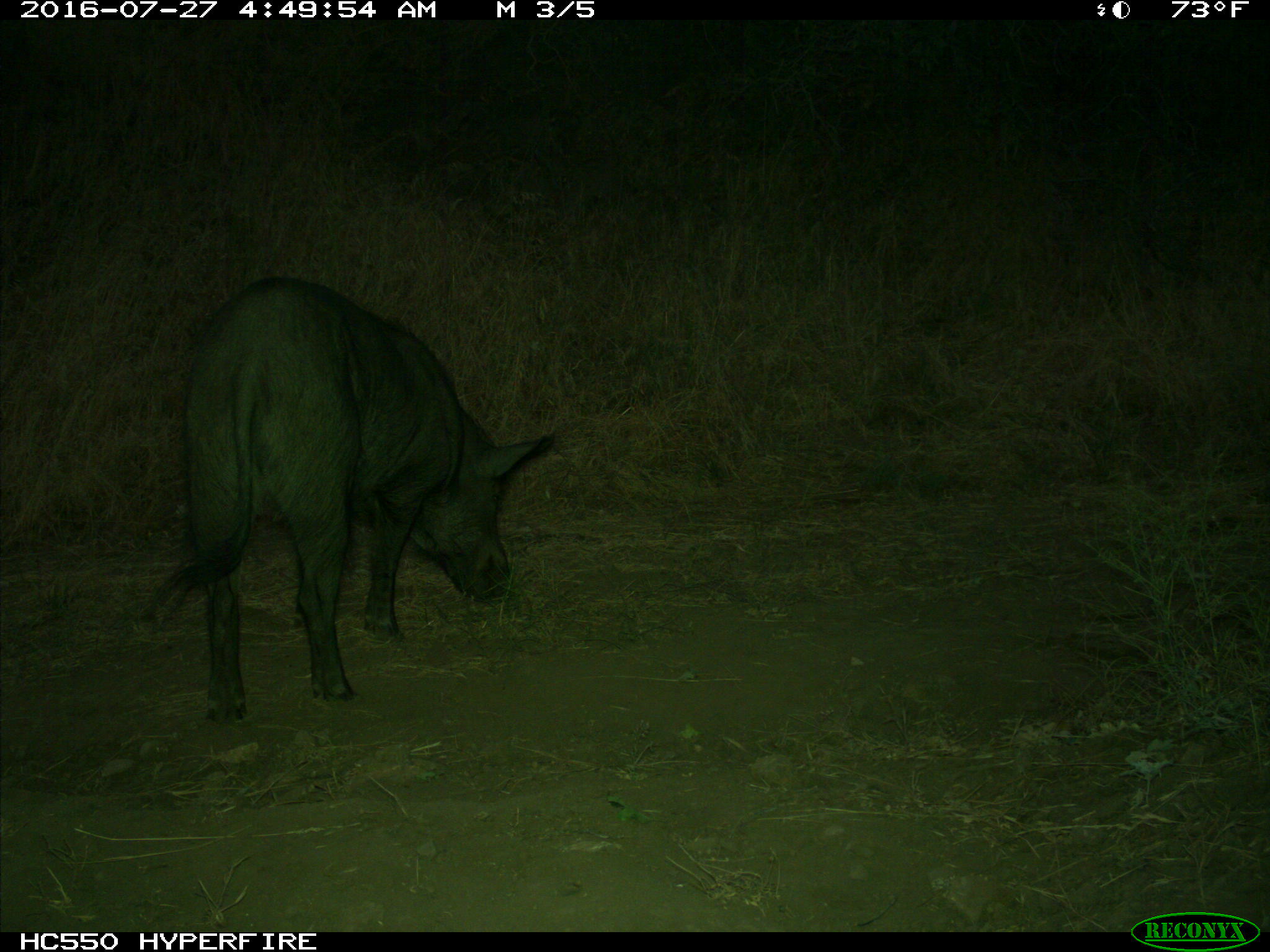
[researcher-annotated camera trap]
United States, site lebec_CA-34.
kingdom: Animalia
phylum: Chordata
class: Mammalia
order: Artiodactyla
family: Suidae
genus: Sus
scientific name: Sus scrofa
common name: wild boar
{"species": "Sus scrofa (wild boar)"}